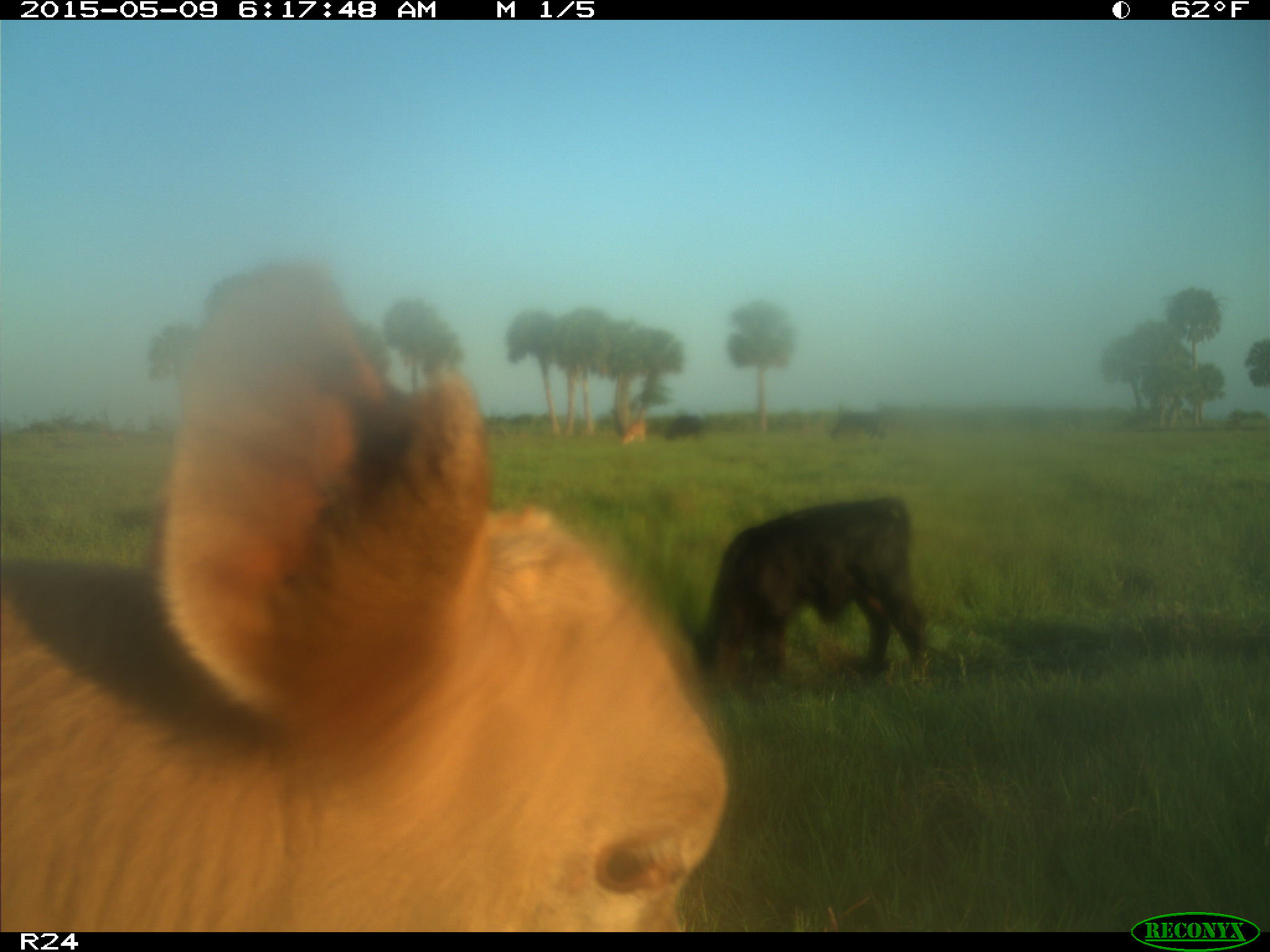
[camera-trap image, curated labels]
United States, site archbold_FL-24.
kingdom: Animalia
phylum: Chordata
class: Mammalia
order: Artiodactyla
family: Bovidae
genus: Bos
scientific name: Bos taurus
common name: domestic cow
Bos taurus (domestic cow).